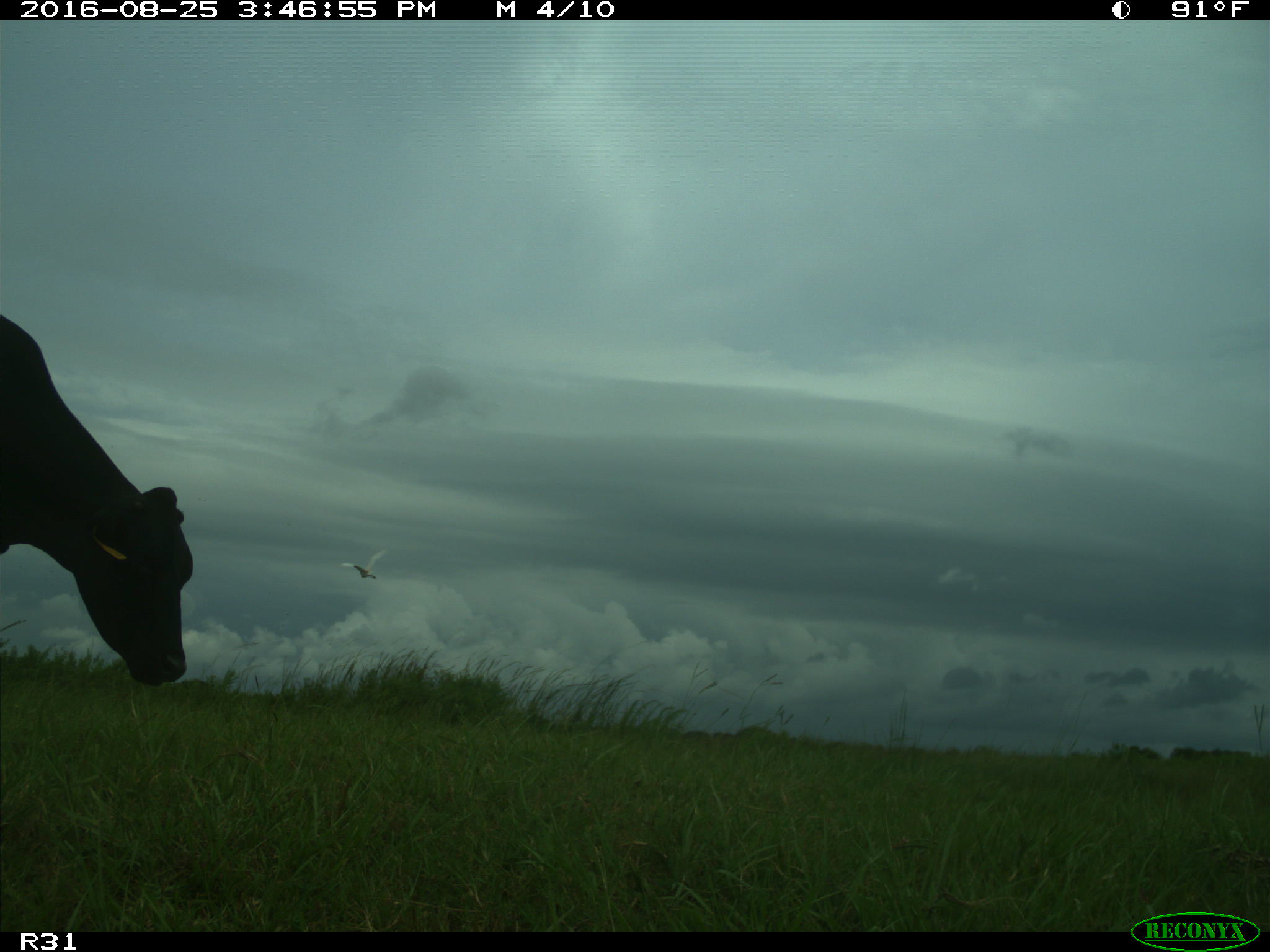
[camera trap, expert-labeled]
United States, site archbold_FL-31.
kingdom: Animalia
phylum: Chordata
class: Mammalia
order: Artiodactyla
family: Bovidae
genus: Bos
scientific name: Bos taurus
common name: domestic cow